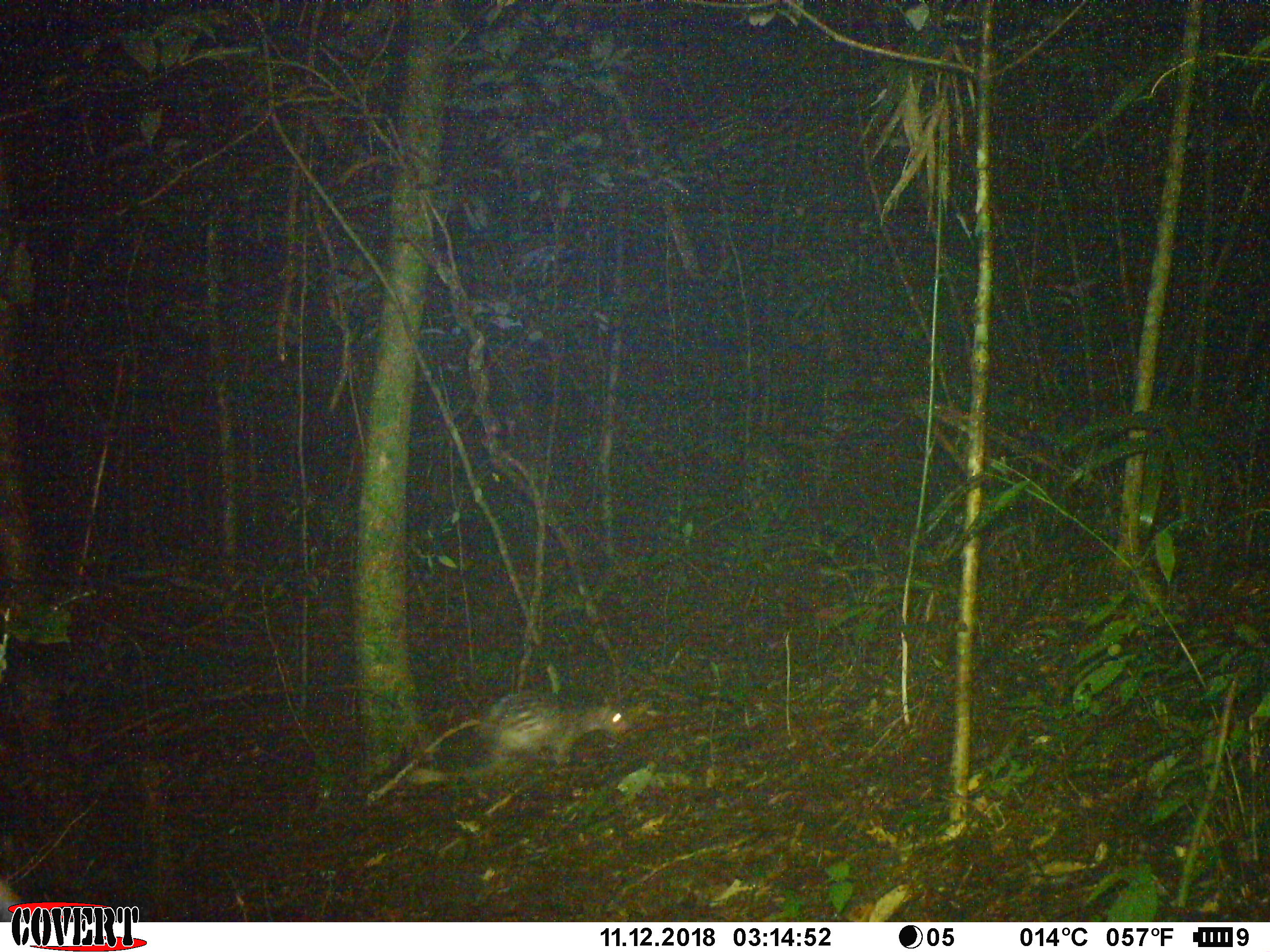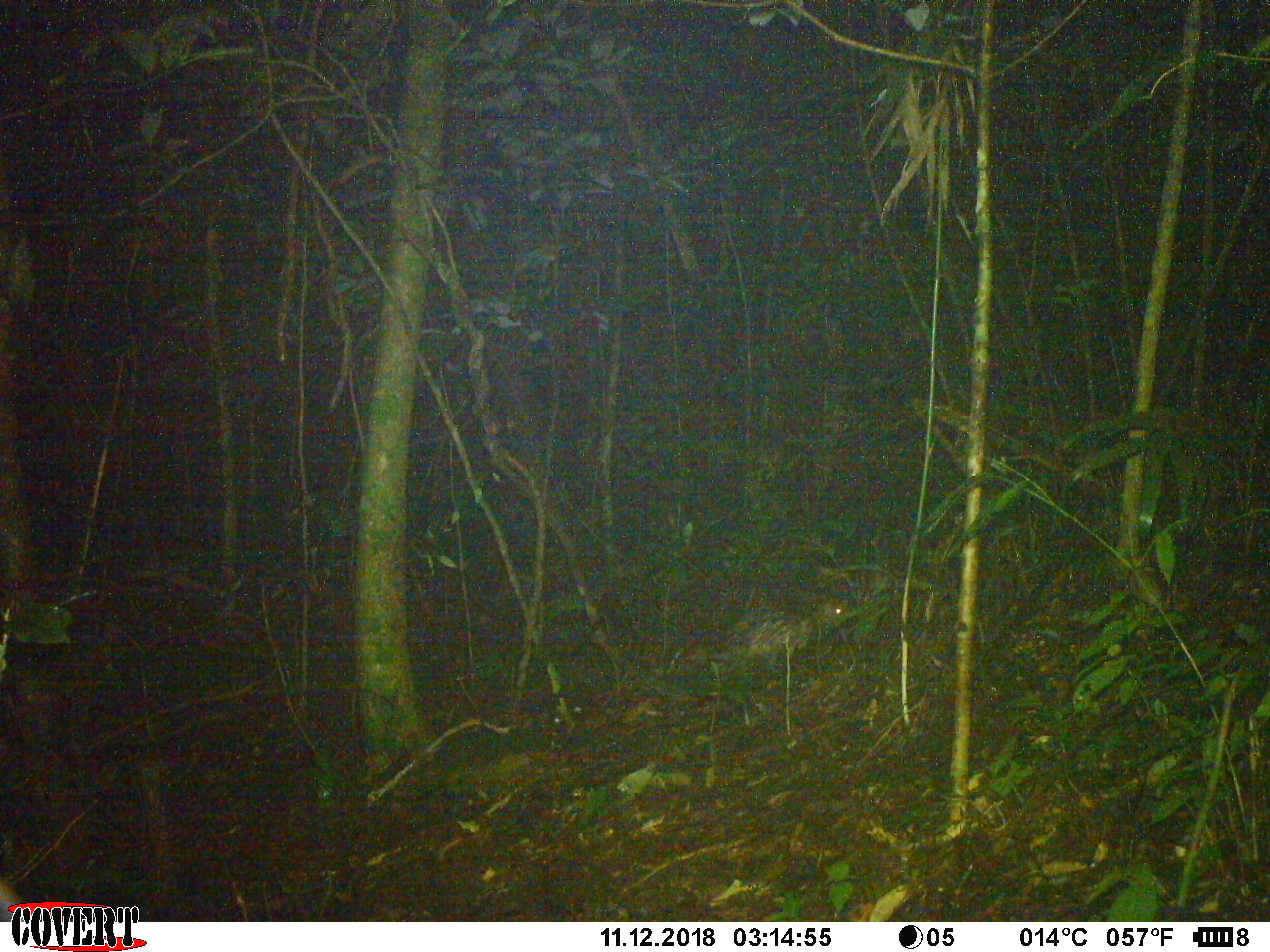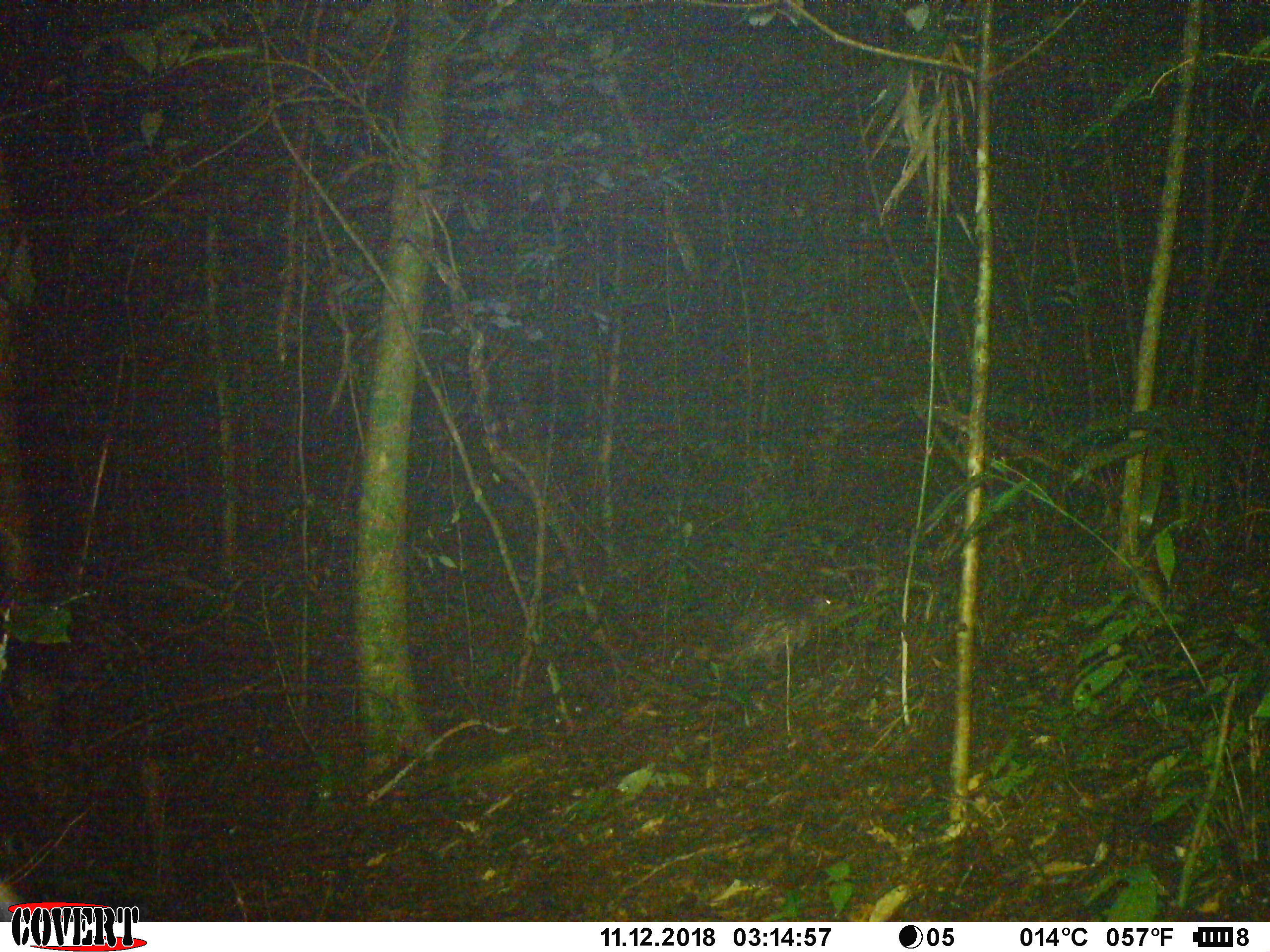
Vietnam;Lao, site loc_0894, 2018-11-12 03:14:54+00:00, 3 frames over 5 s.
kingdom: Animalia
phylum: Chordata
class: Mammalia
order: Rodentia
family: Hystricidae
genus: Atherurus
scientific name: Atherurus macrourus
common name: asiatic brush-tailed porcupine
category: asiatic brush tailed porcupine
Asiatic brush tailed porcupine (asiatic brush-tailed porcupine) (Atherurus macrourus). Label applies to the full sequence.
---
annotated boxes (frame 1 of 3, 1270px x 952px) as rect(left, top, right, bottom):
asiatic brush tailed porcupine: rect(473, 688, 635, 775)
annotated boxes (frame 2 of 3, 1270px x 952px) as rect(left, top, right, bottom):
asiatic brush tailed porcupine: rect(662, 586, 856, 677)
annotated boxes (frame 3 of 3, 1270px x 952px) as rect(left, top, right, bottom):
asiatic brush tailed porcupine: rect(715, 591, 849, 662)